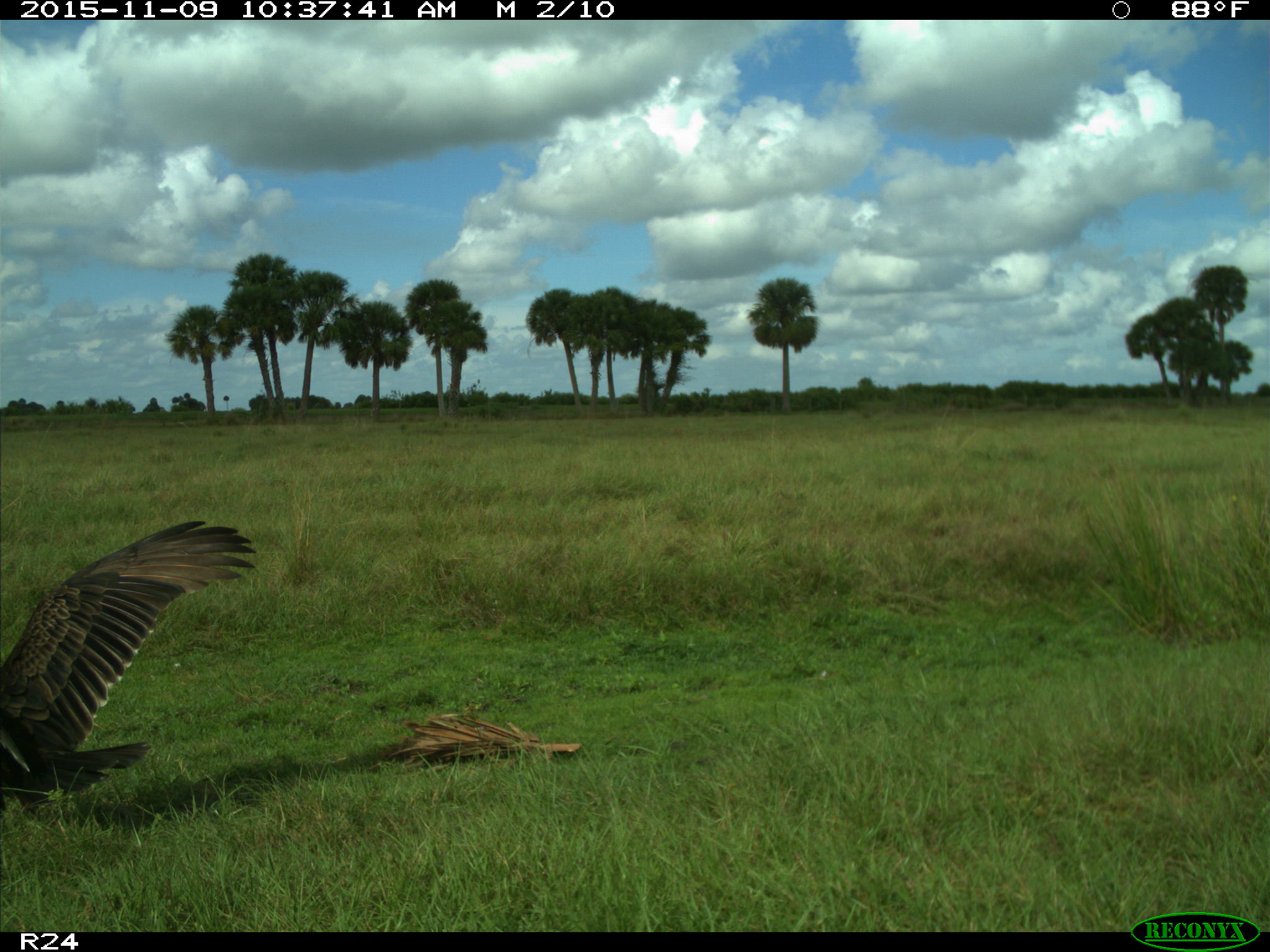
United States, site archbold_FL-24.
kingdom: Animalia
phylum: Chordata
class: Aves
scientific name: Aves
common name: birds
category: unidentified bird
Unidentified bird (birds) (Aves).